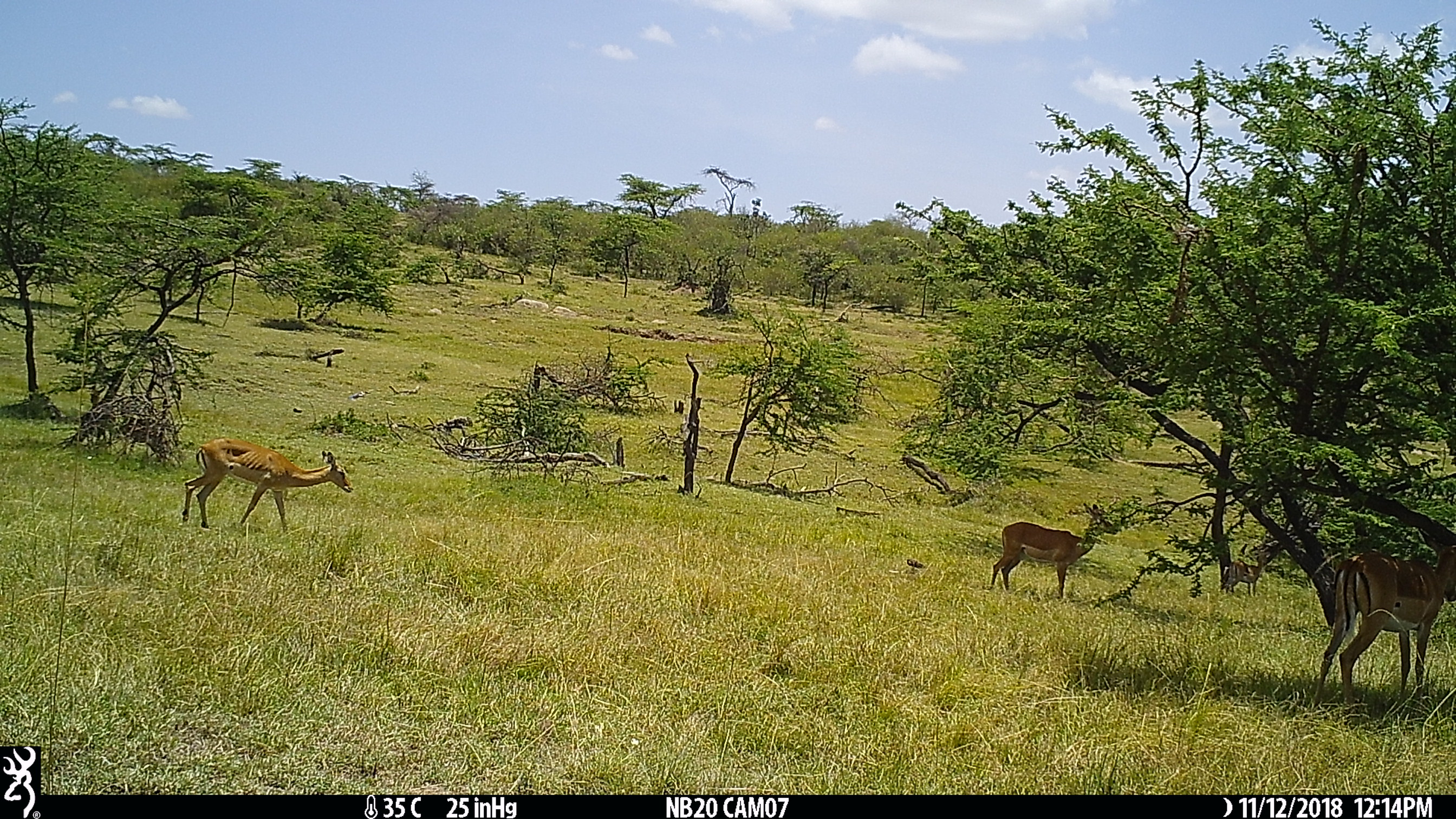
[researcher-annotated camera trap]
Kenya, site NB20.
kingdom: Animalia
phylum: Chordata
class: Mammalia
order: Artiodactyla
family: Bovidae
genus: Aepyceros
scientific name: Aepyceros melampus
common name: impala